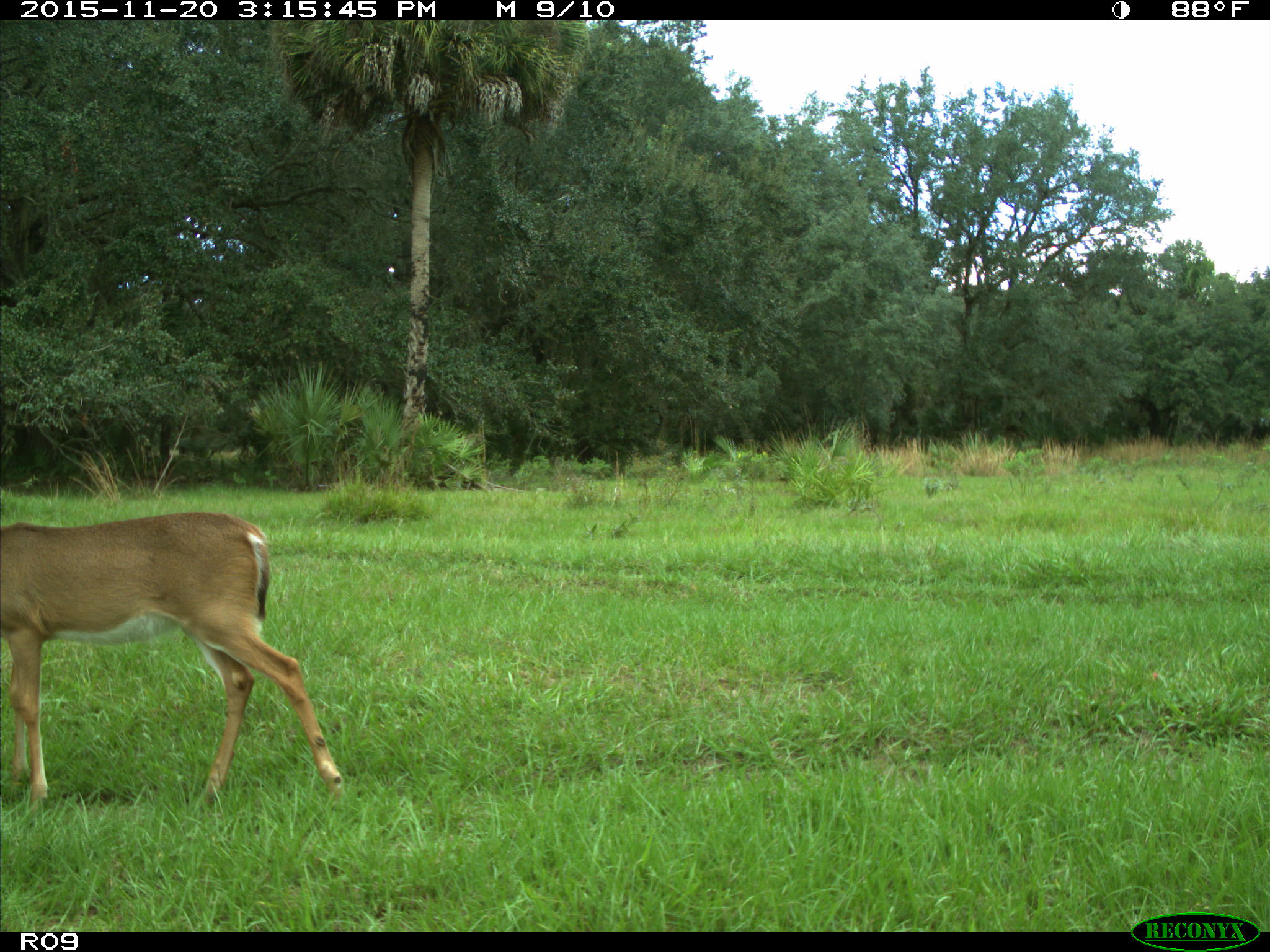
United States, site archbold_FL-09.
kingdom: Animalia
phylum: Chordata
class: Mammalia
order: Artiodactyla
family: Cervidae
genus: Odocoileus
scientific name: Odocoileus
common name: deer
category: unidentified deer